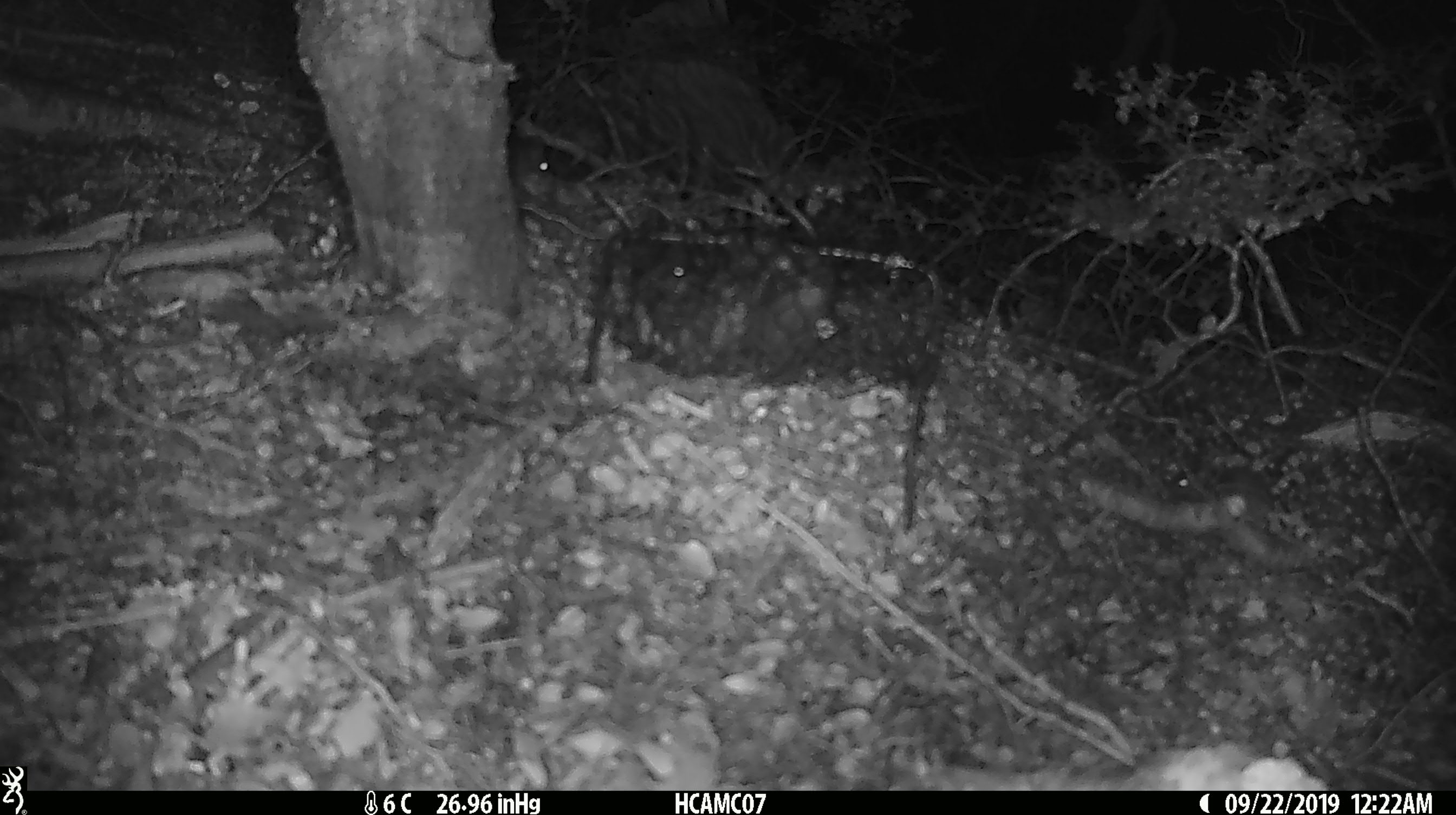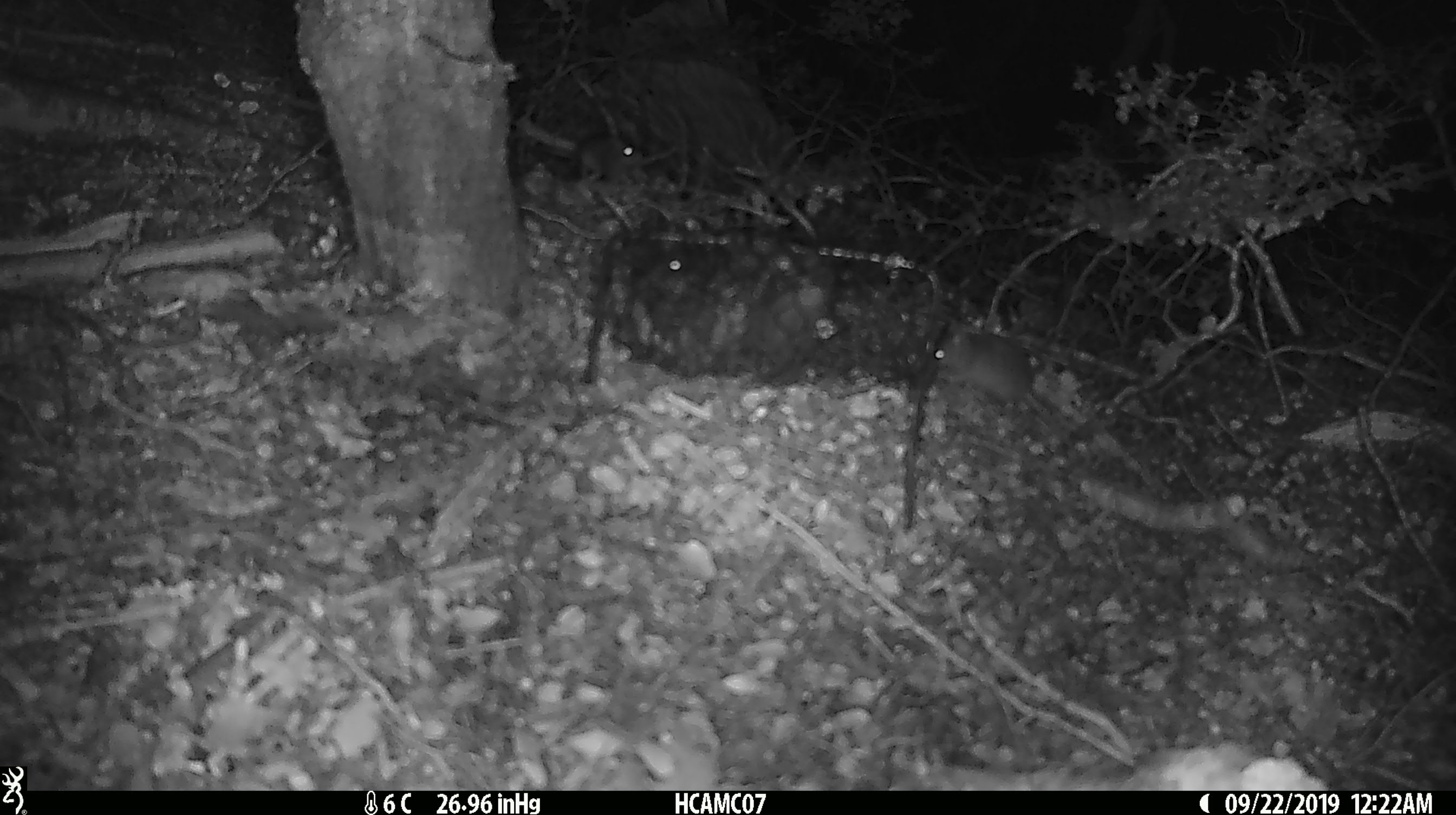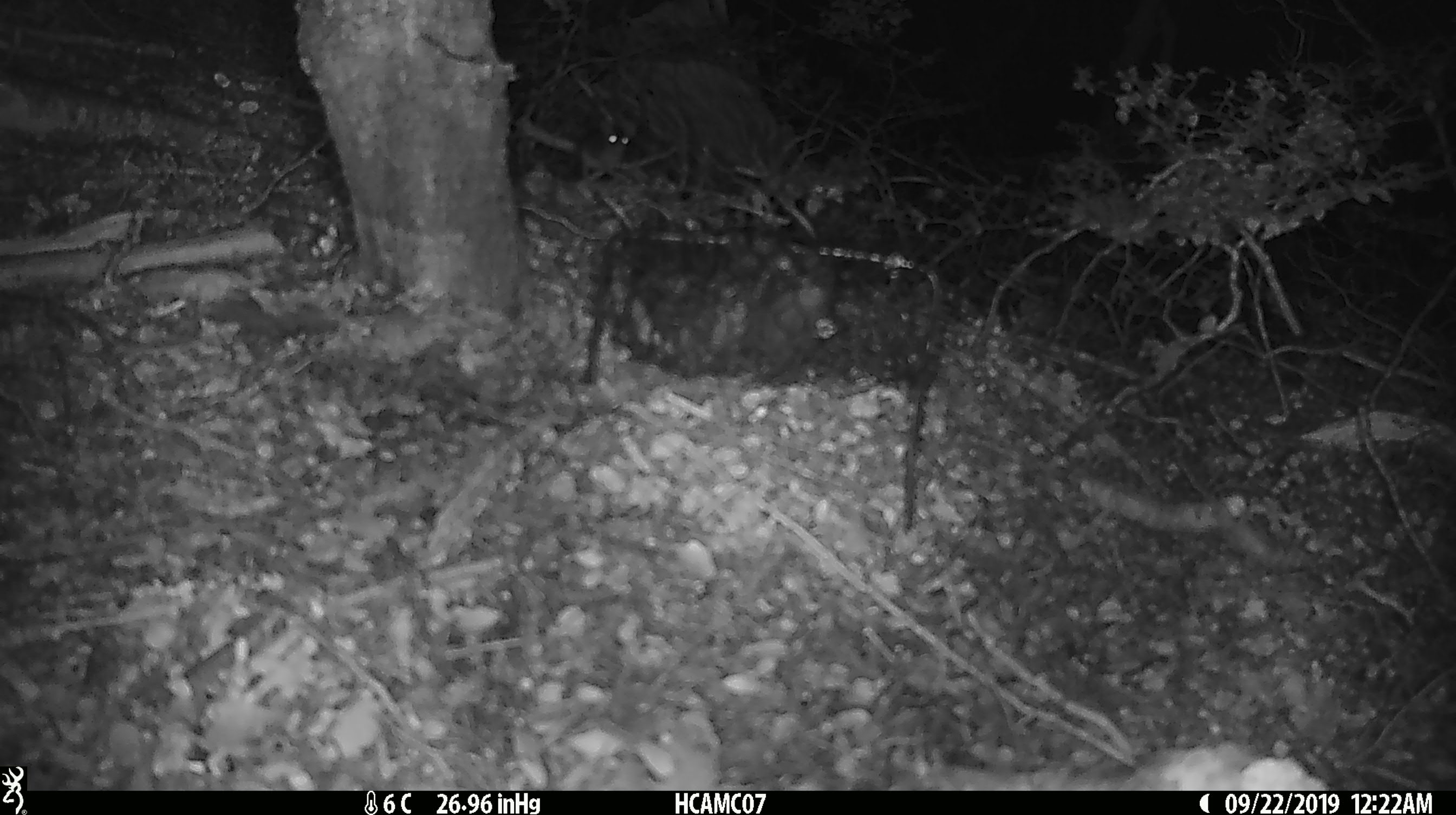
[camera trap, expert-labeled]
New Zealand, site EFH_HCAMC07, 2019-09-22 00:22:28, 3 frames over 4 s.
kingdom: Animalia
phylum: Chordata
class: Mammalia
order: Rodentia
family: Muridae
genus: Mus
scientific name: Mus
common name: mouse